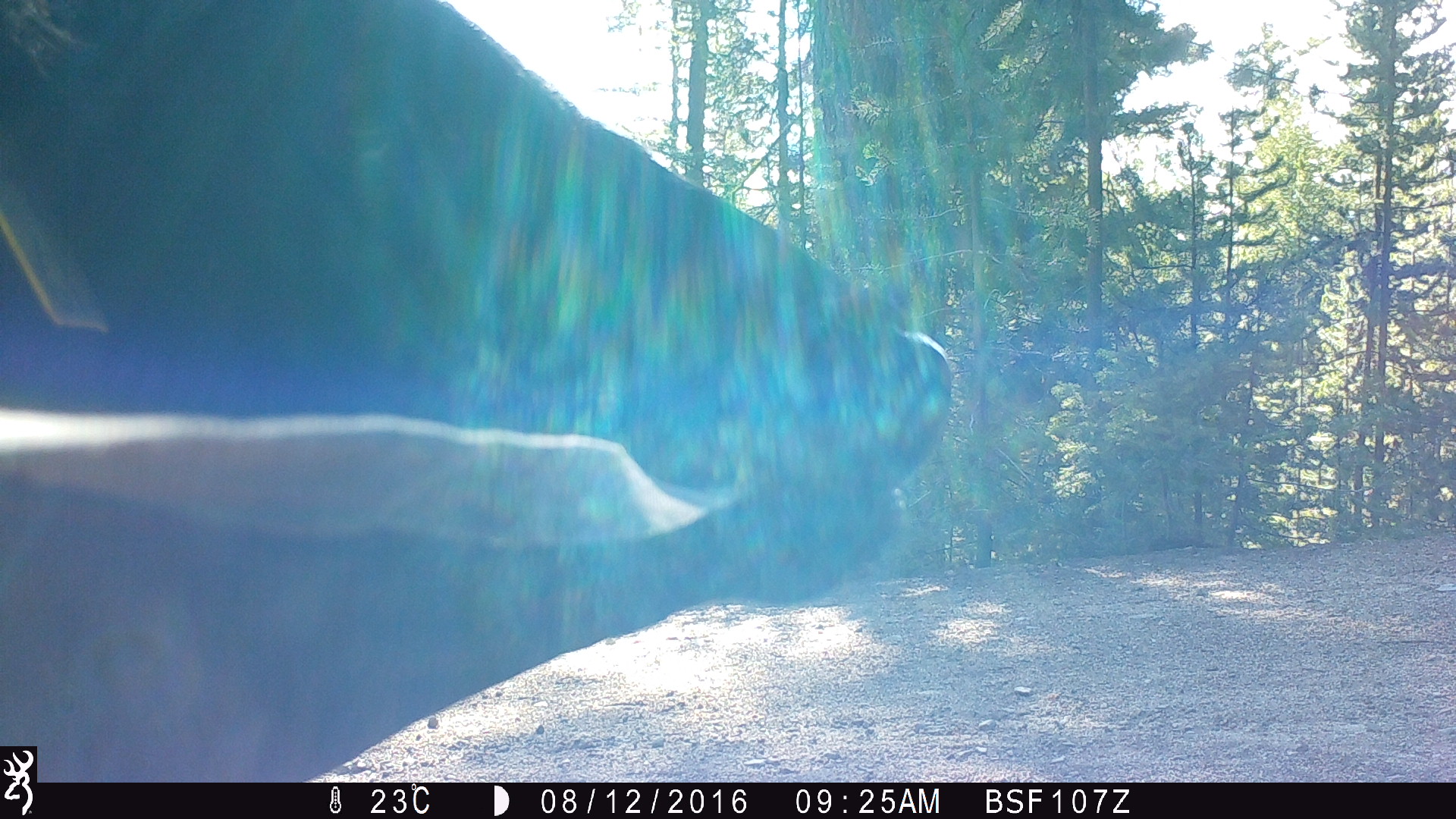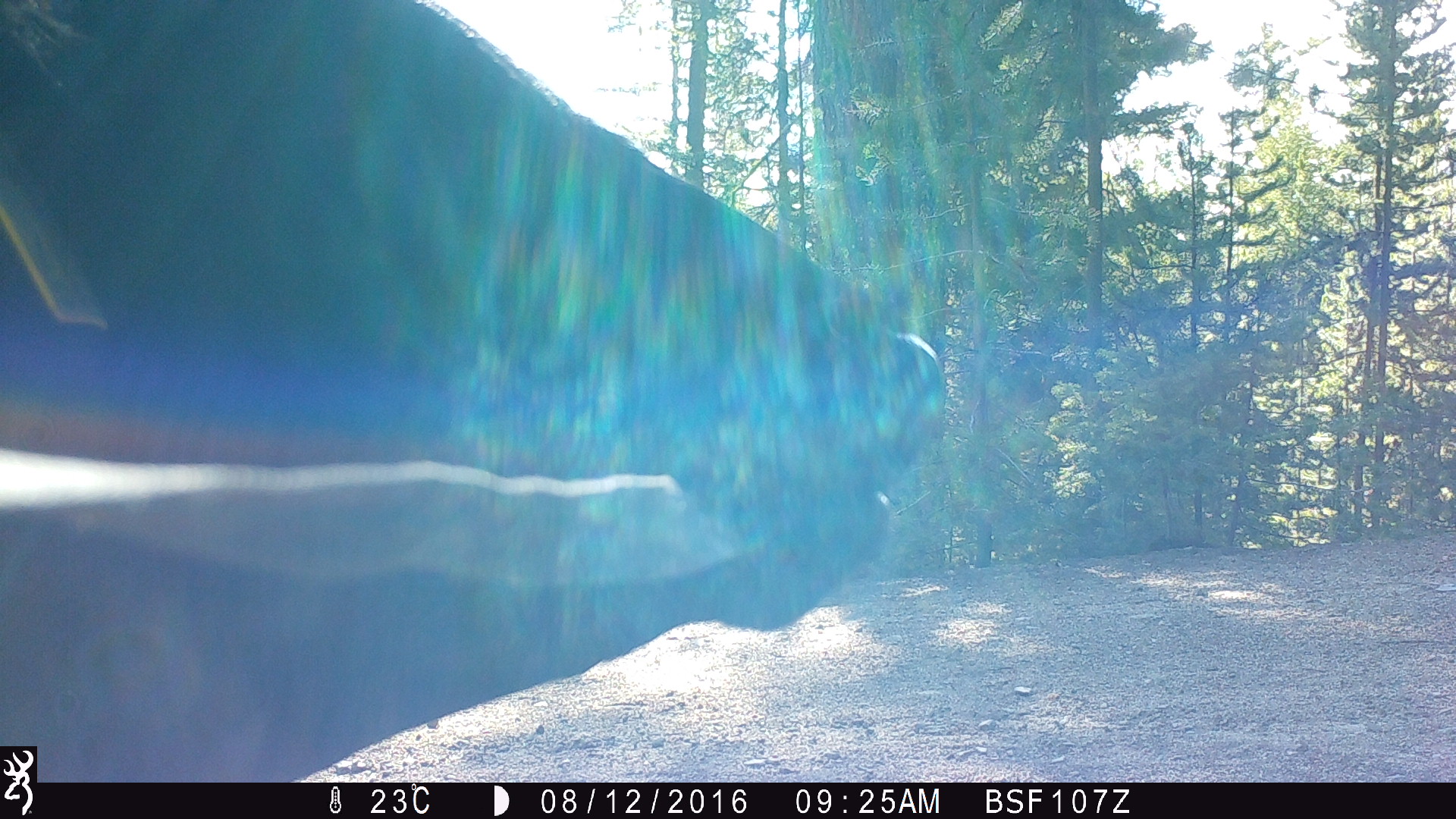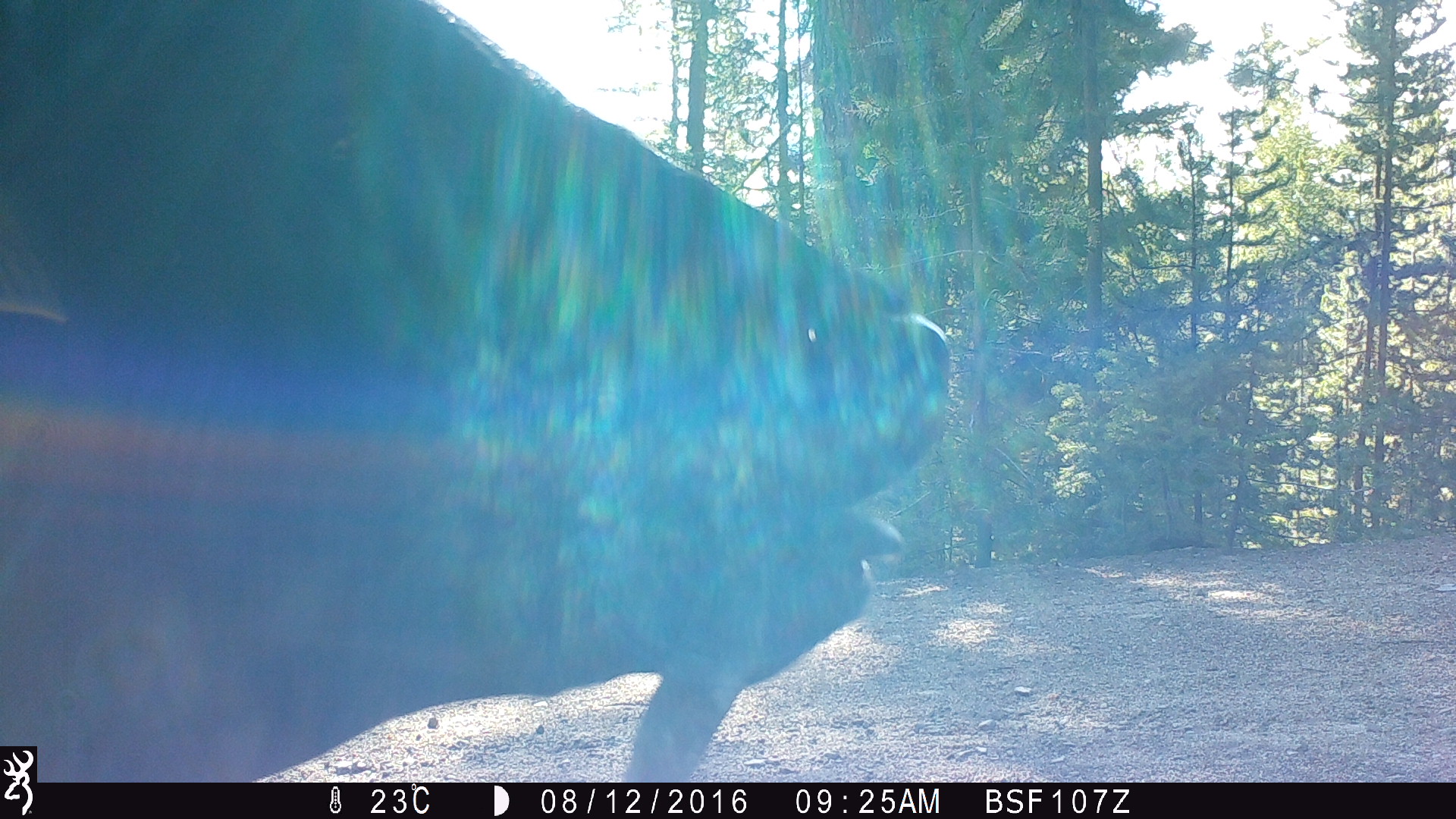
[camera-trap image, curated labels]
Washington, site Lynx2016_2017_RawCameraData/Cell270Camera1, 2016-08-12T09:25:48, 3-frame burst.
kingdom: Animalia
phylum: Chordata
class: Mammalia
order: Artiodactyla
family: Bovidae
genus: Bos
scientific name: Bos taurus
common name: domestic cattle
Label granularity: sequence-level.